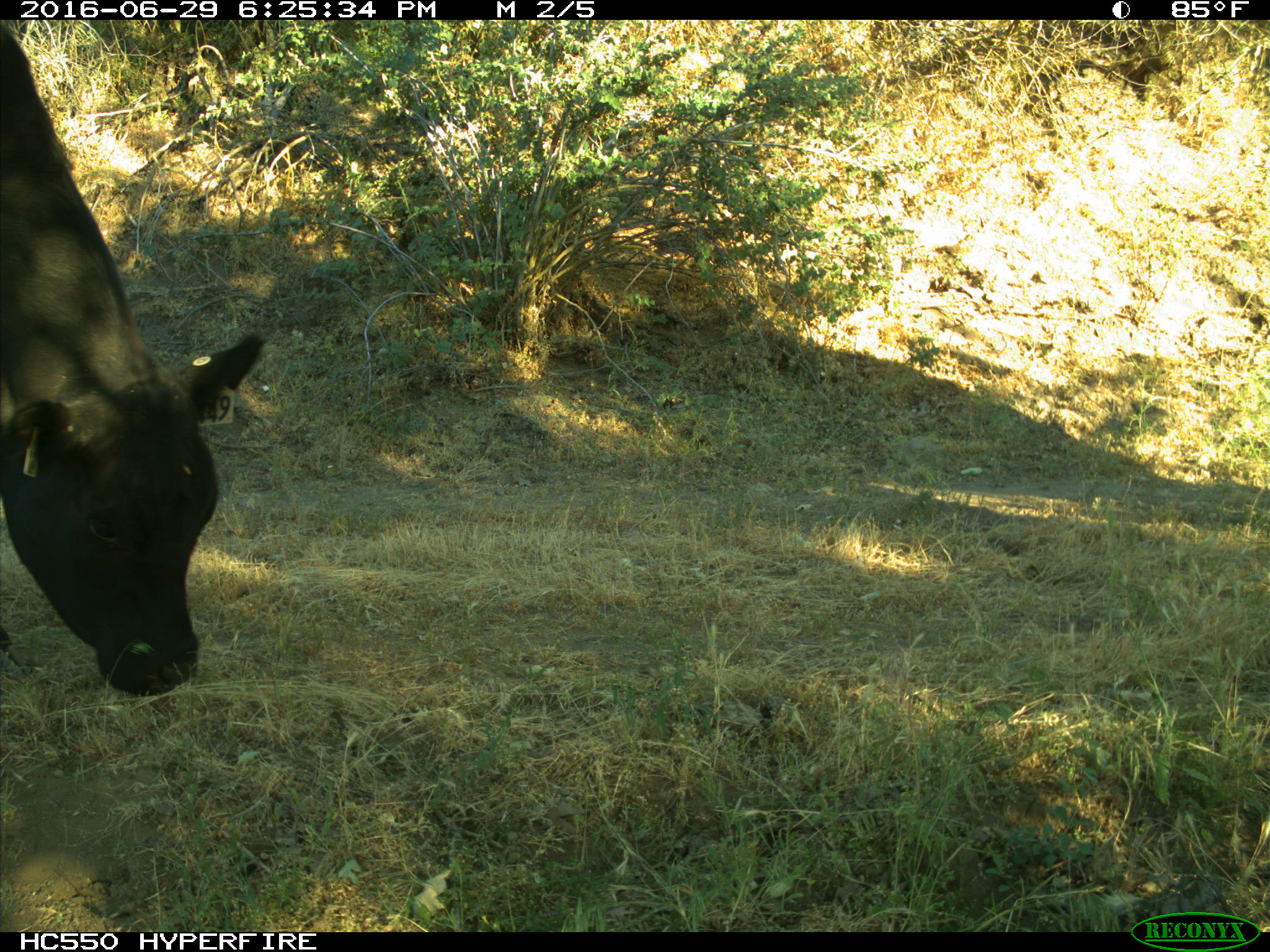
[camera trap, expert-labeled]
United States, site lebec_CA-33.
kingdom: Animalia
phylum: Chordata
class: Mammalia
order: Artiodactyla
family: Bovidae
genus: Bos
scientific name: Bos taurus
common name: domestic cow